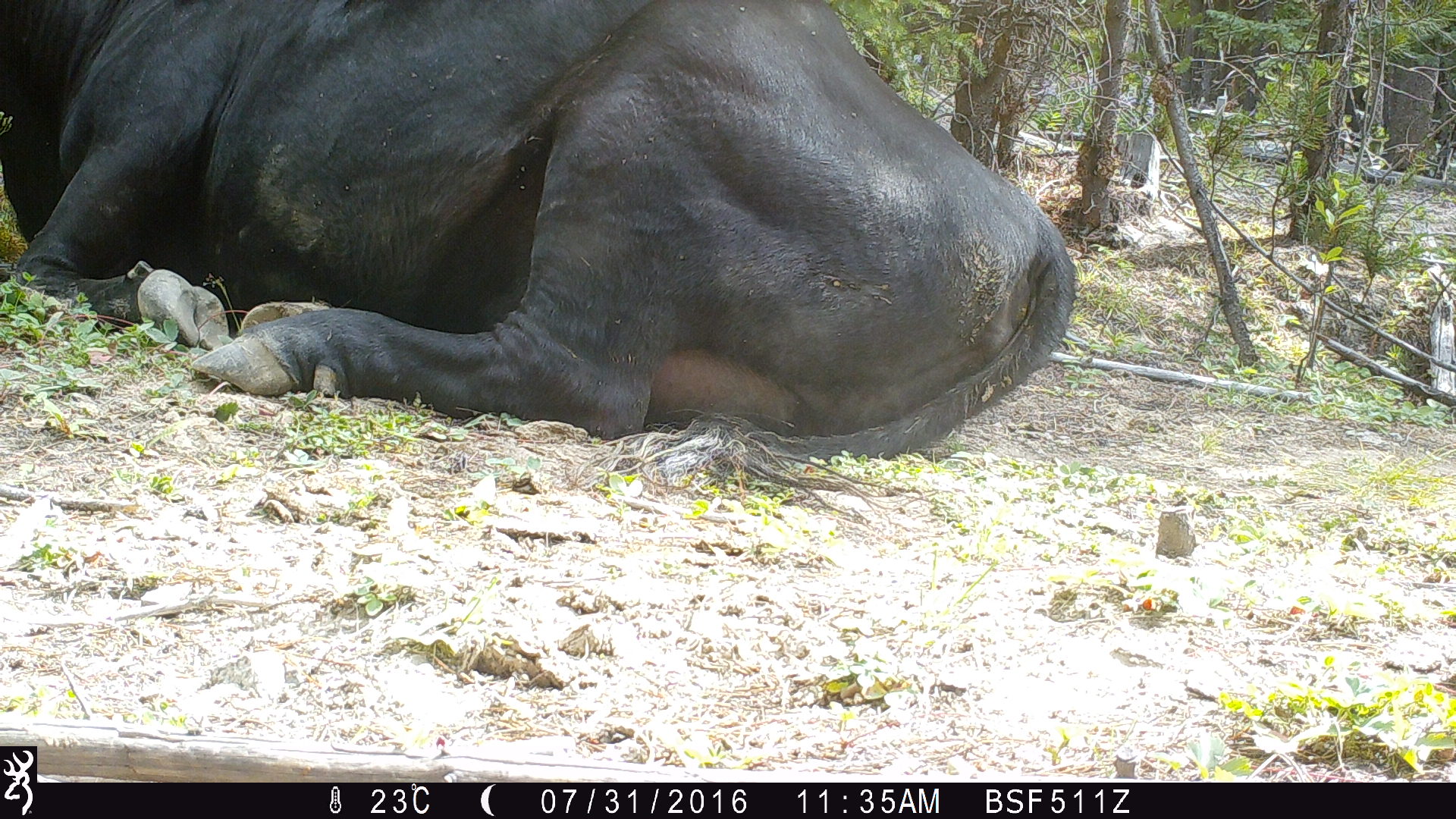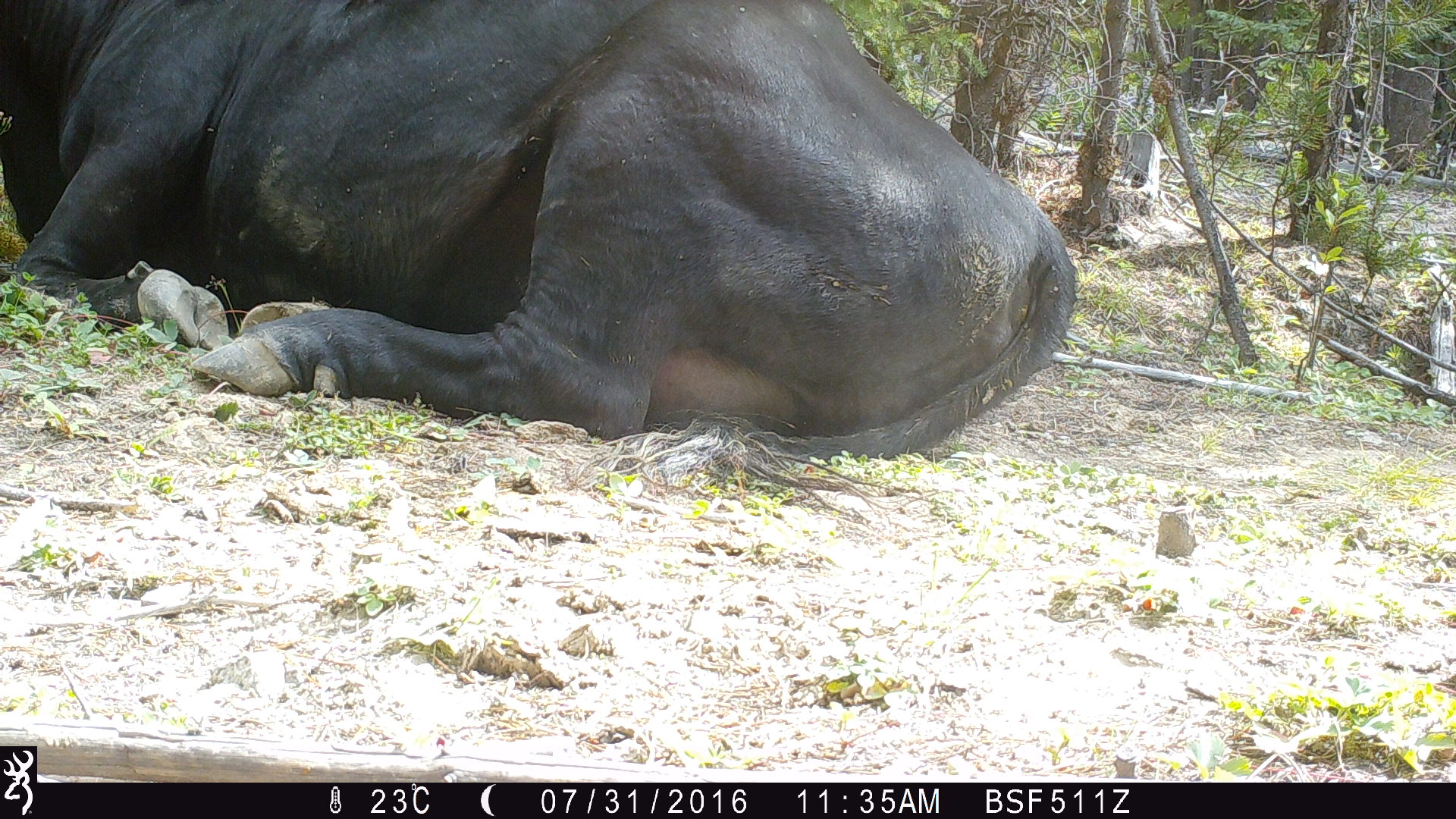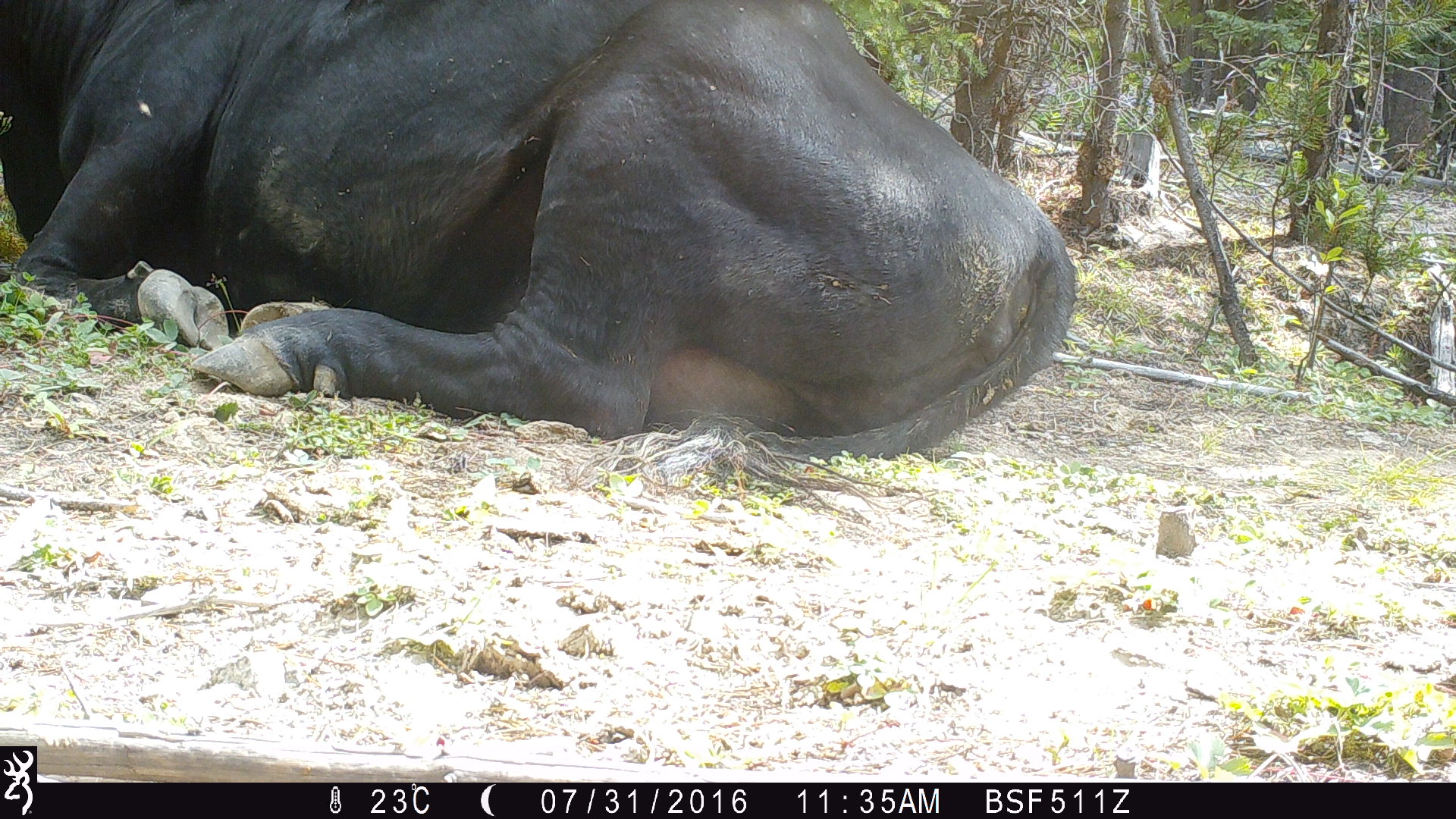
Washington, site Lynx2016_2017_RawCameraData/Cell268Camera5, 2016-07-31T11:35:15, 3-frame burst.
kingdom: Animalia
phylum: Chordata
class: Mammalia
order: Artiodactyla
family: Bovidae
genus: Bos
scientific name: Bos taurus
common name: domestic cattle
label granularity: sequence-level